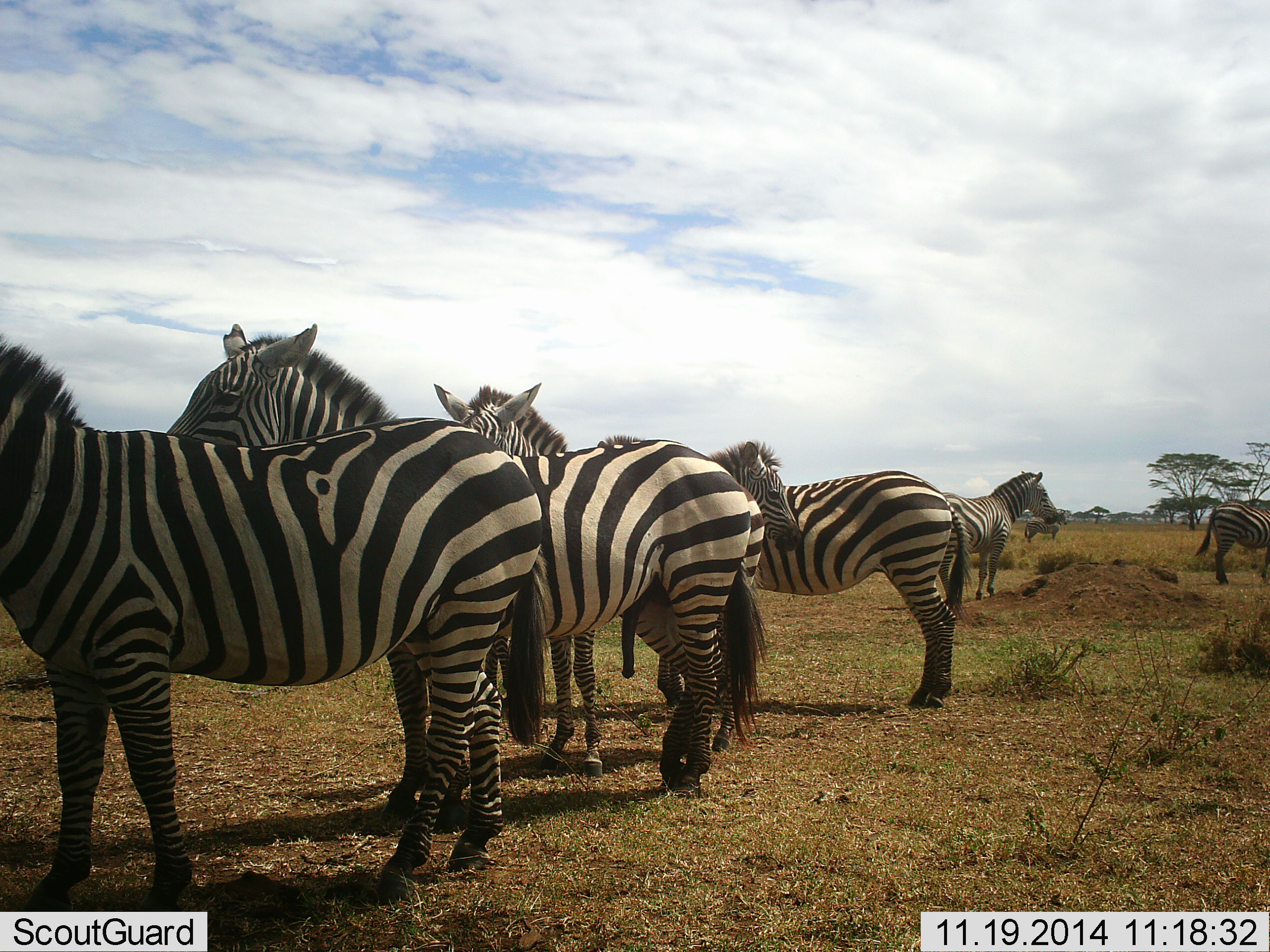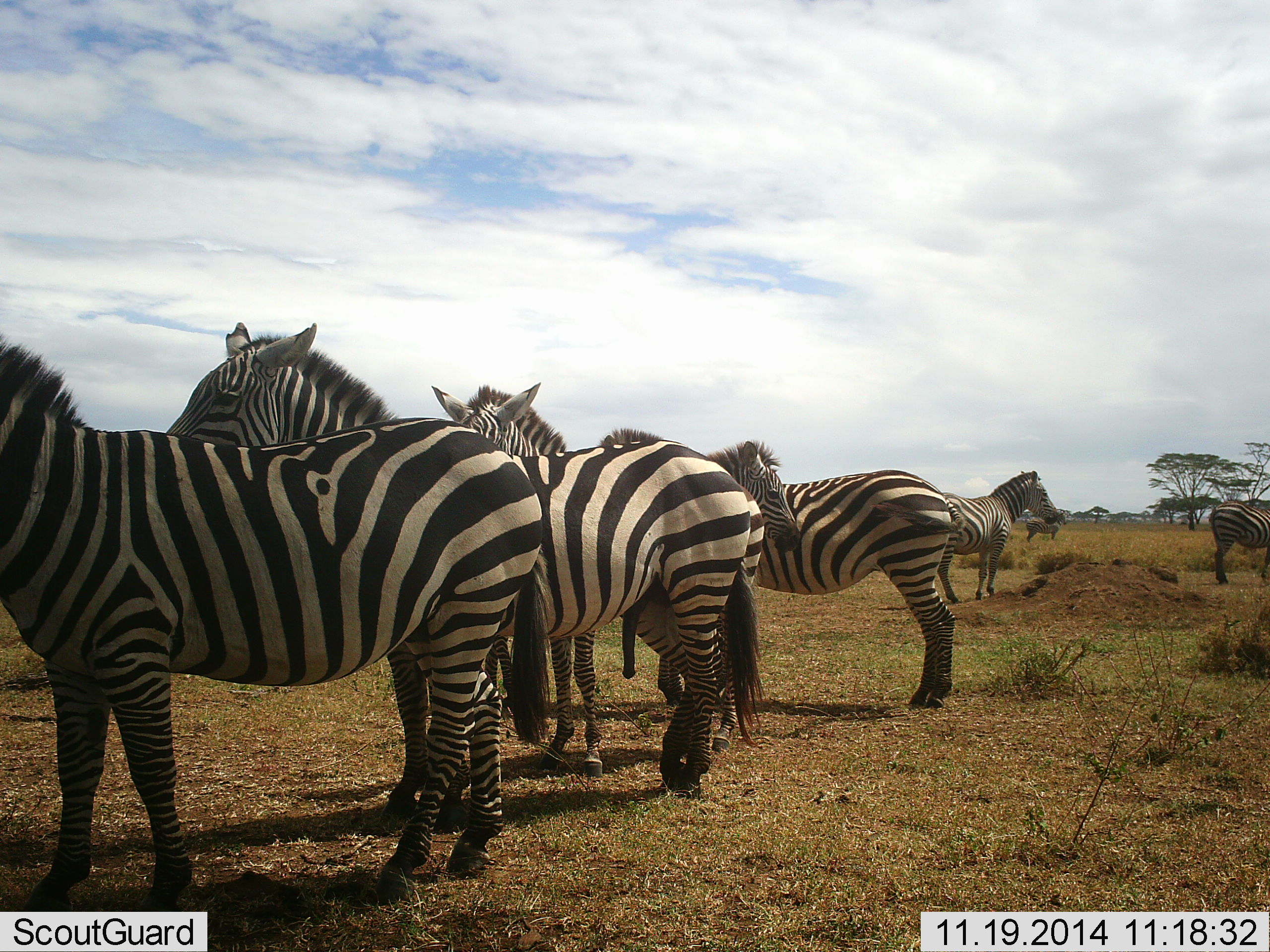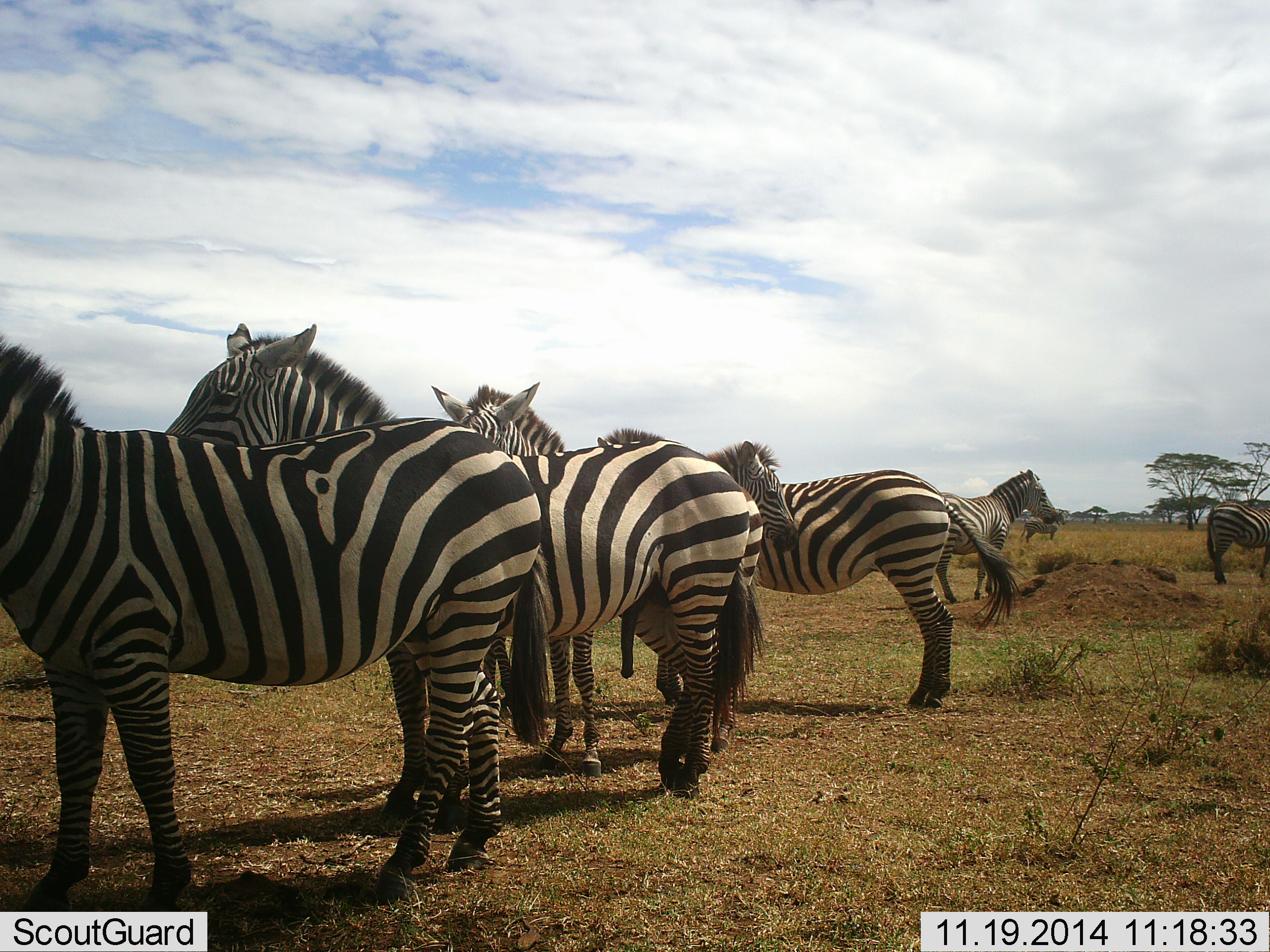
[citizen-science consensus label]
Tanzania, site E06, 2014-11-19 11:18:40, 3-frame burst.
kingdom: Animalia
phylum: Chordata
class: Mammalia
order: Perissodactyla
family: Equidae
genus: Equus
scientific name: Equus quagga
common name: plains zebra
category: zebra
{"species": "zebra (plains zebra) (Equus quagga)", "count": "7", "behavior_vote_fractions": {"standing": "90%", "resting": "0%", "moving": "10%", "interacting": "10%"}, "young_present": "0%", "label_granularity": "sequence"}